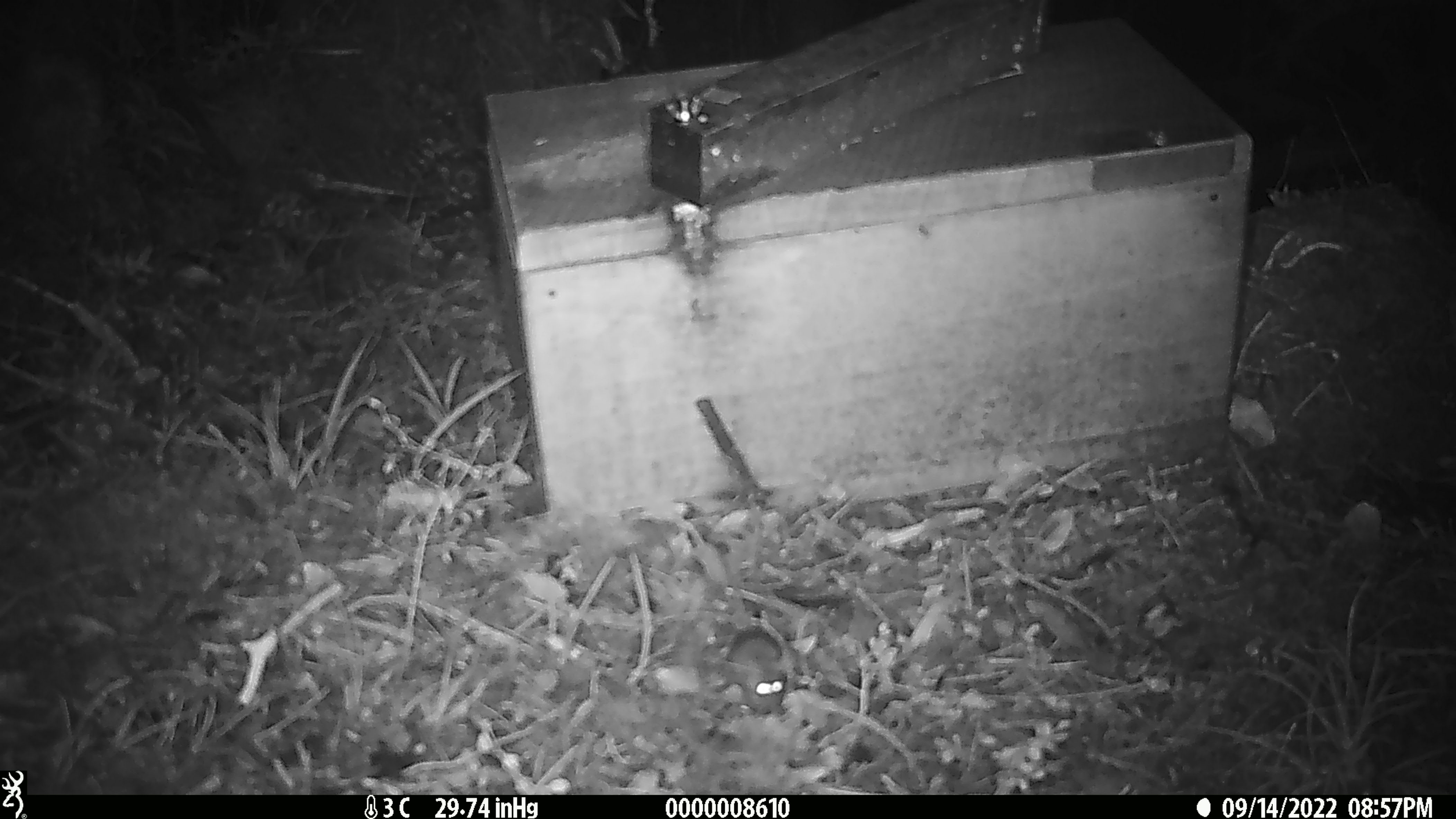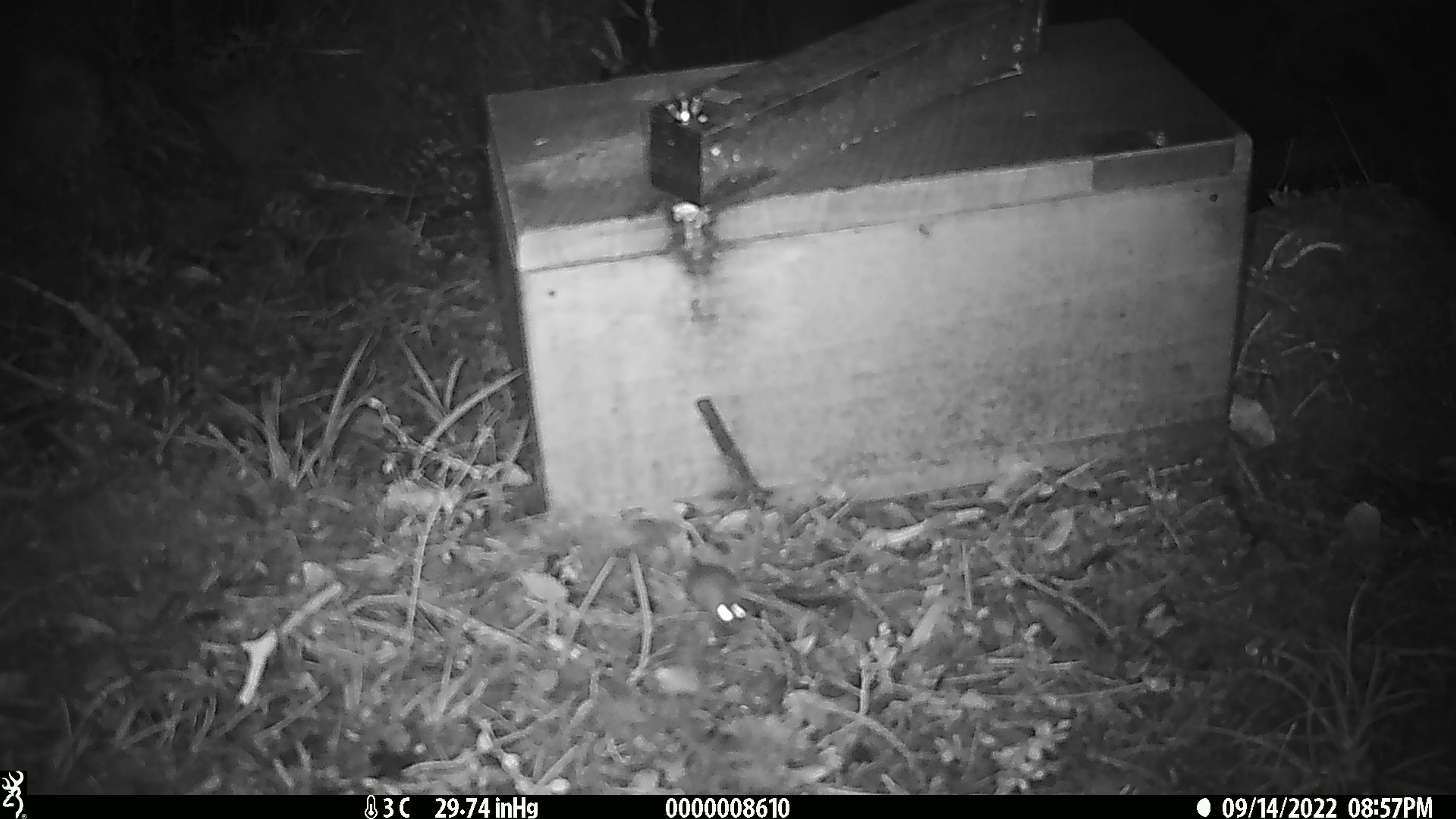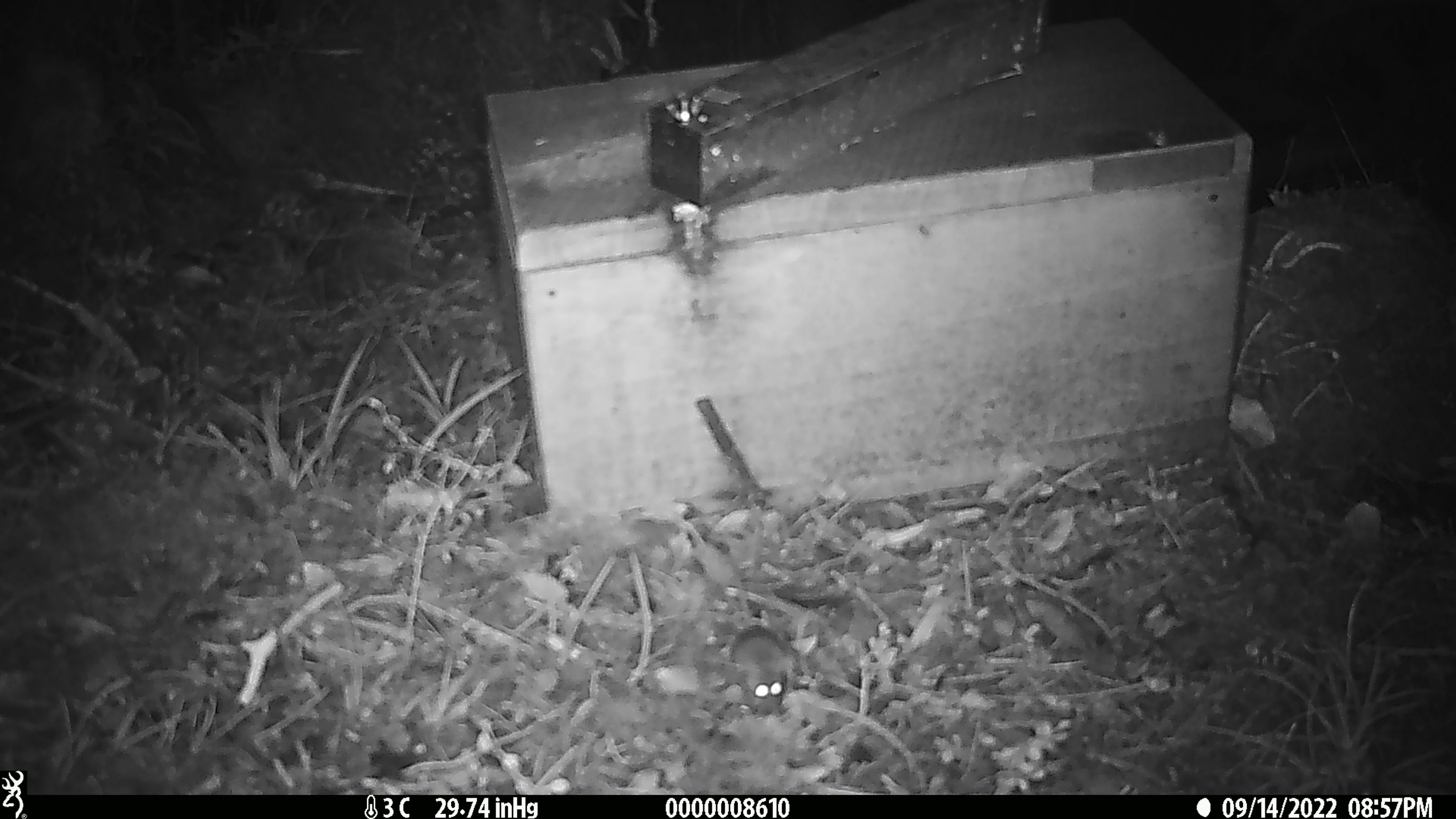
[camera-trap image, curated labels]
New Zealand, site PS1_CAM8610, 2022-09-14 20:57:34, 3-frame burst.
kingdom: Animalia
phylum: Chordata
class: Mammalia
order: Rodentia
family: Muridae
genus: Mus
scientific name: Mus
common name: mouse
Mouse (Mus).